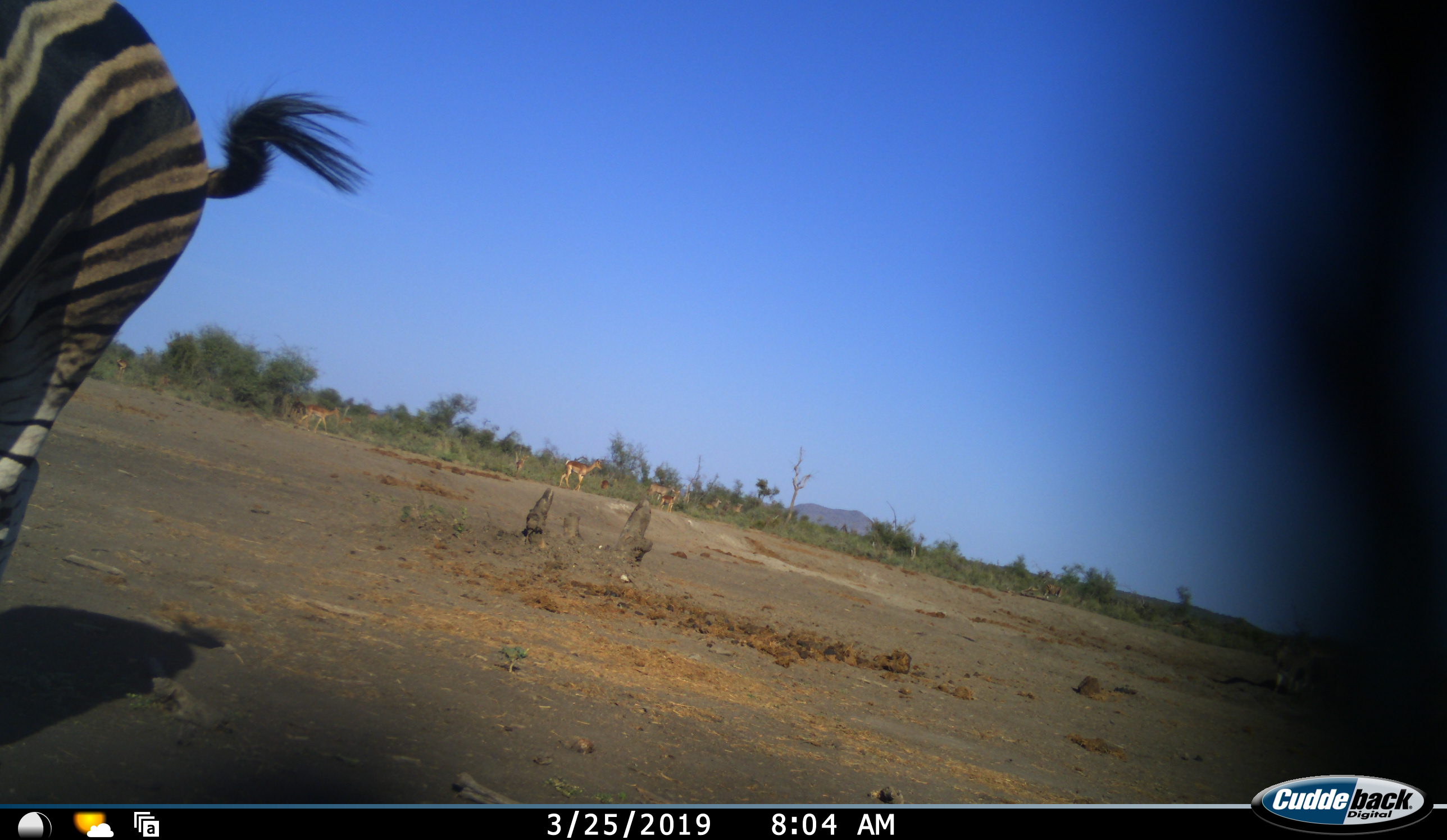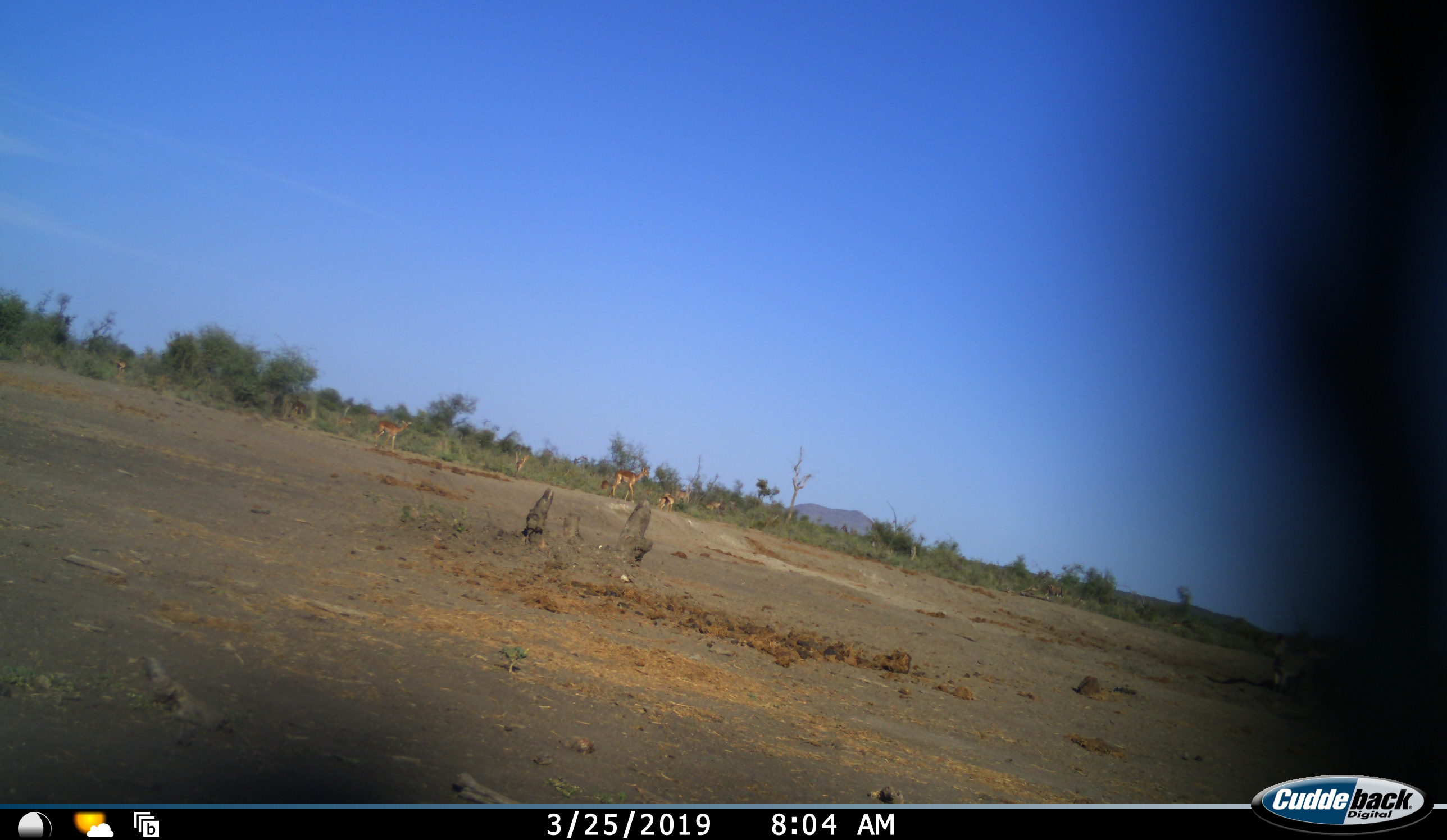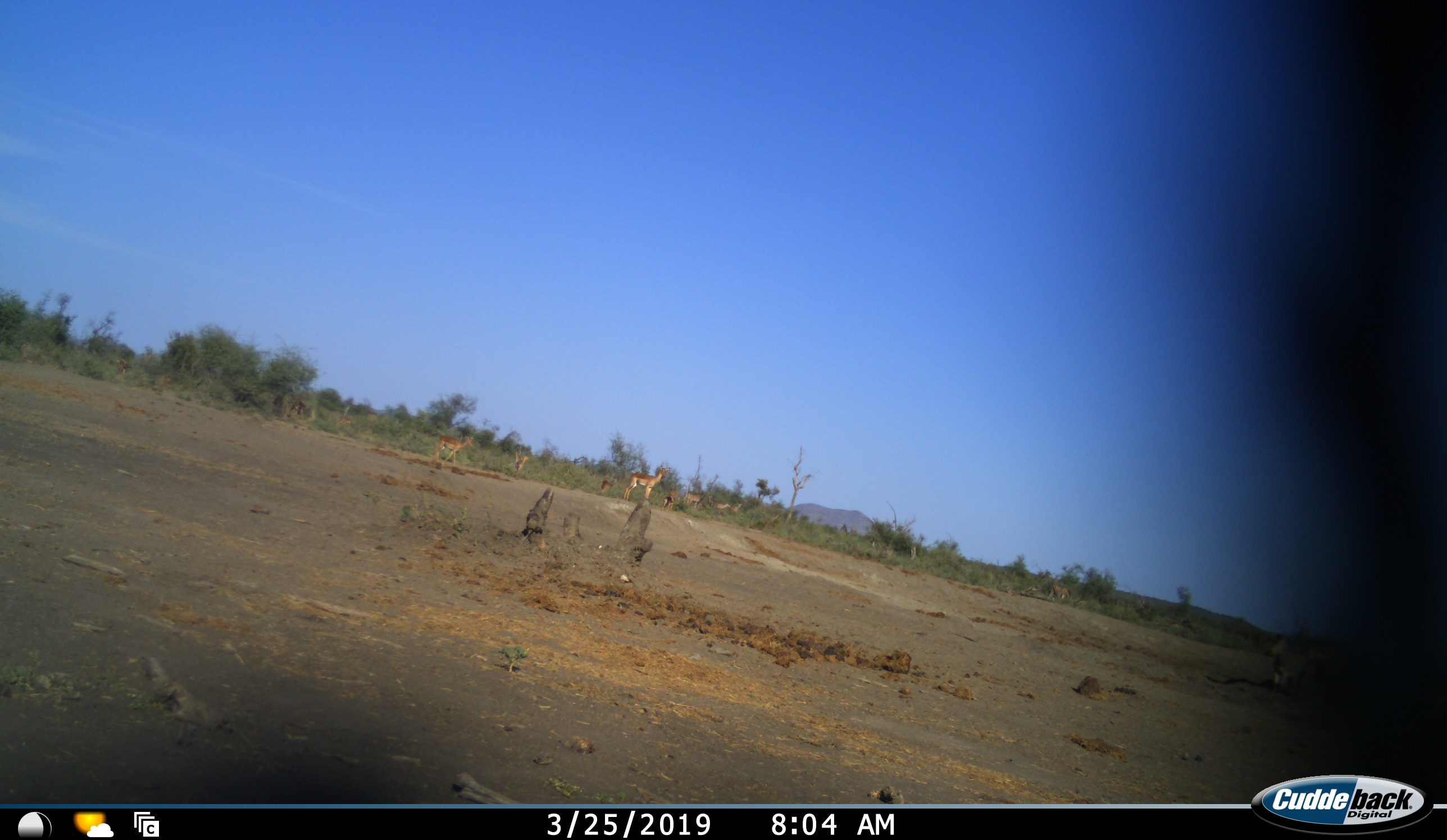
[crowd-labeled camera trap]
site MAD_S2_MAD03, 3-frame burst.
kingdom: Animalia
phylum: Chordata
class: Mammalia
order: Artiodactyla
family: Bovidae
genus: Aepyceros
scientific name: Aepyceros melampus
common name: impala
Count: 11-50.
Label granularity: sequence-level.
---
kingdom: Animalia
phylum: Chordata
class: Mammalia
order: Perissodactyla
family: Equidae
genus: Equus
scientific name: Equus quagga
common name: plains zebra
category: zebraplains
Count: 1.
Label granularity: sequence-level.